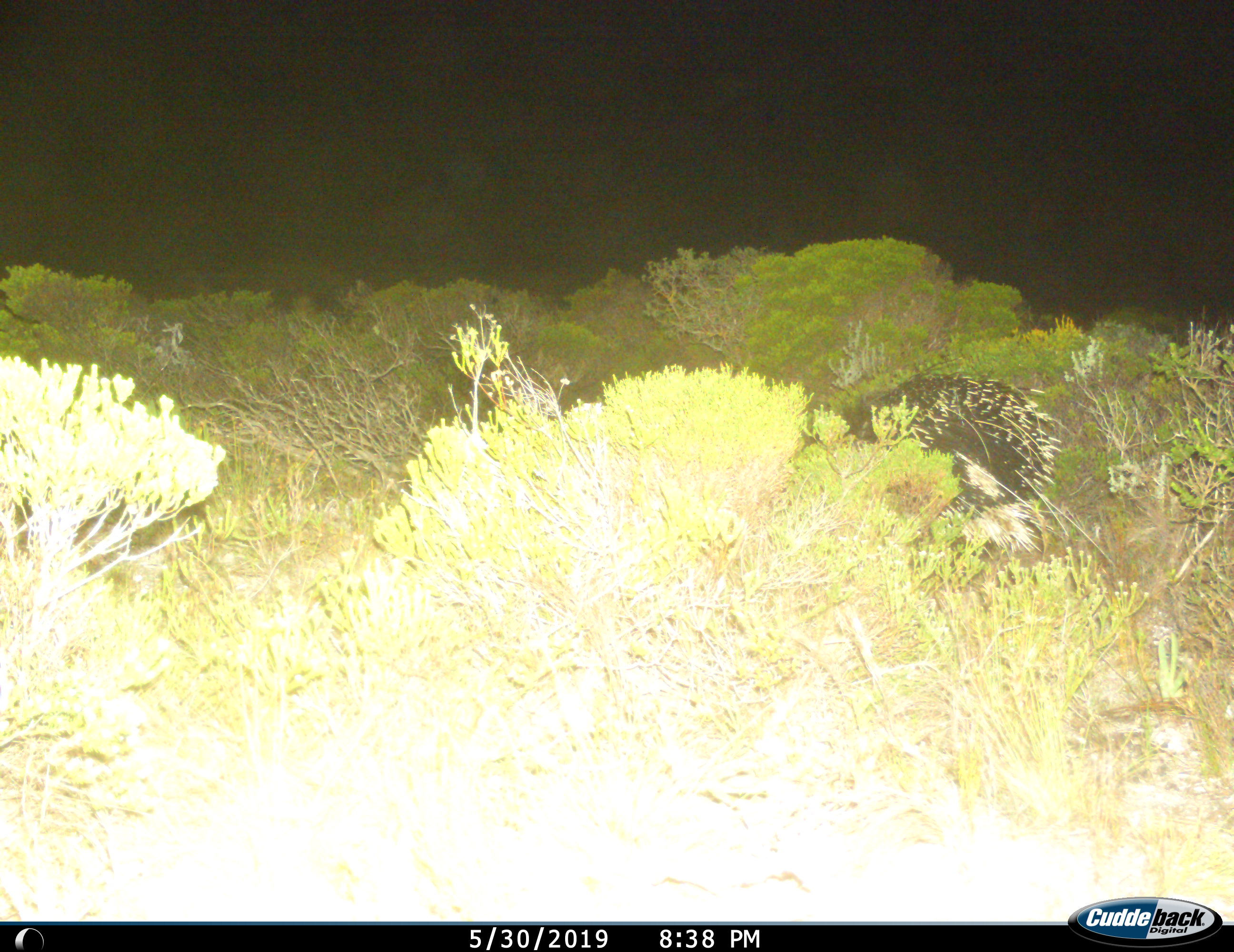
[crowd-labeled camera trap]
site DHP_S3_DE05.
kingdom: Animalia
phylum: Chordata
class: Mammalia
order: Rodentia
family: Hystricidae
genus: Hystrix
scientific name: Hystrix cristata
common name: crested porcupine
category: porcupine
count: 1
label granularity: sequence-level